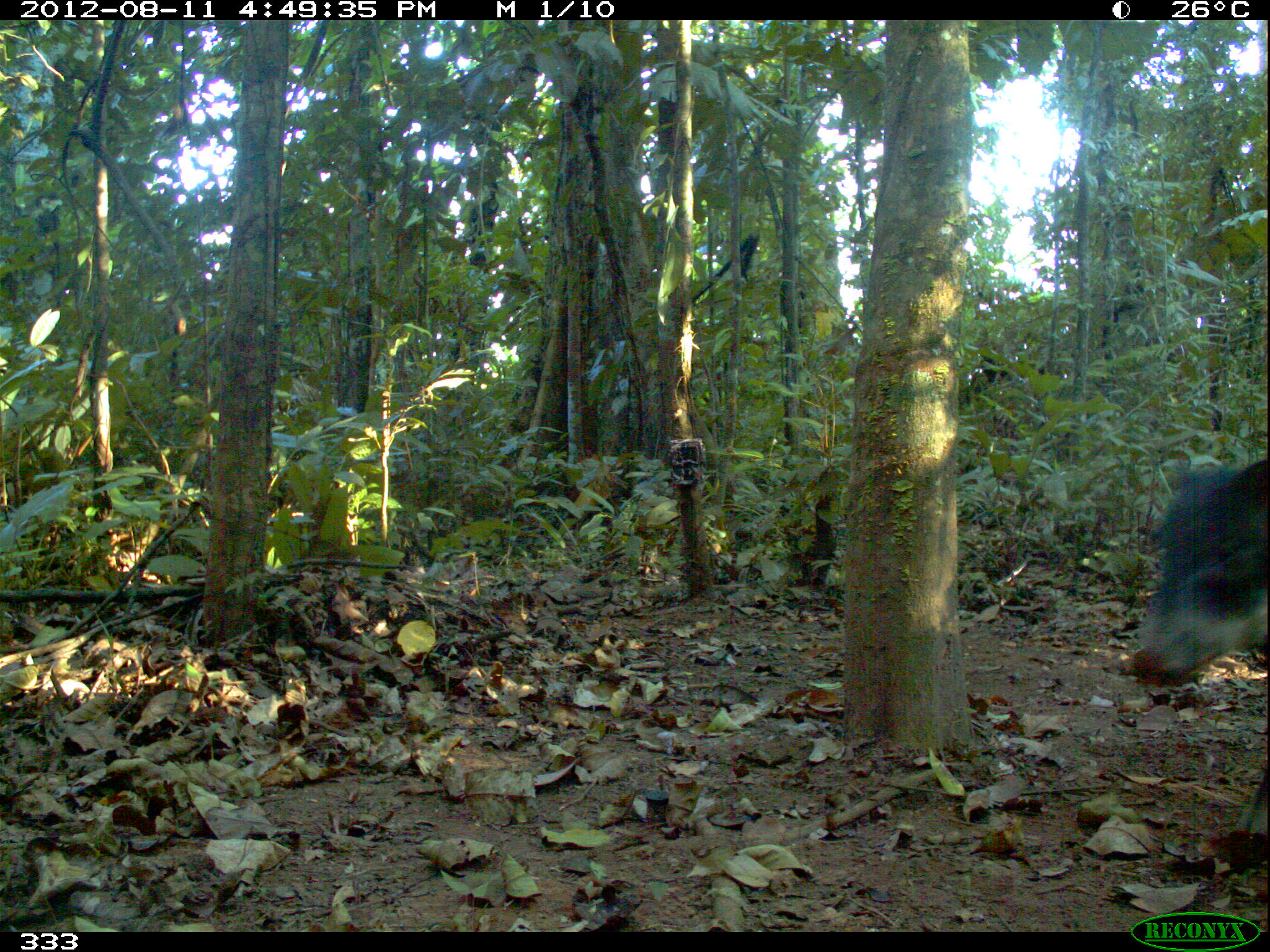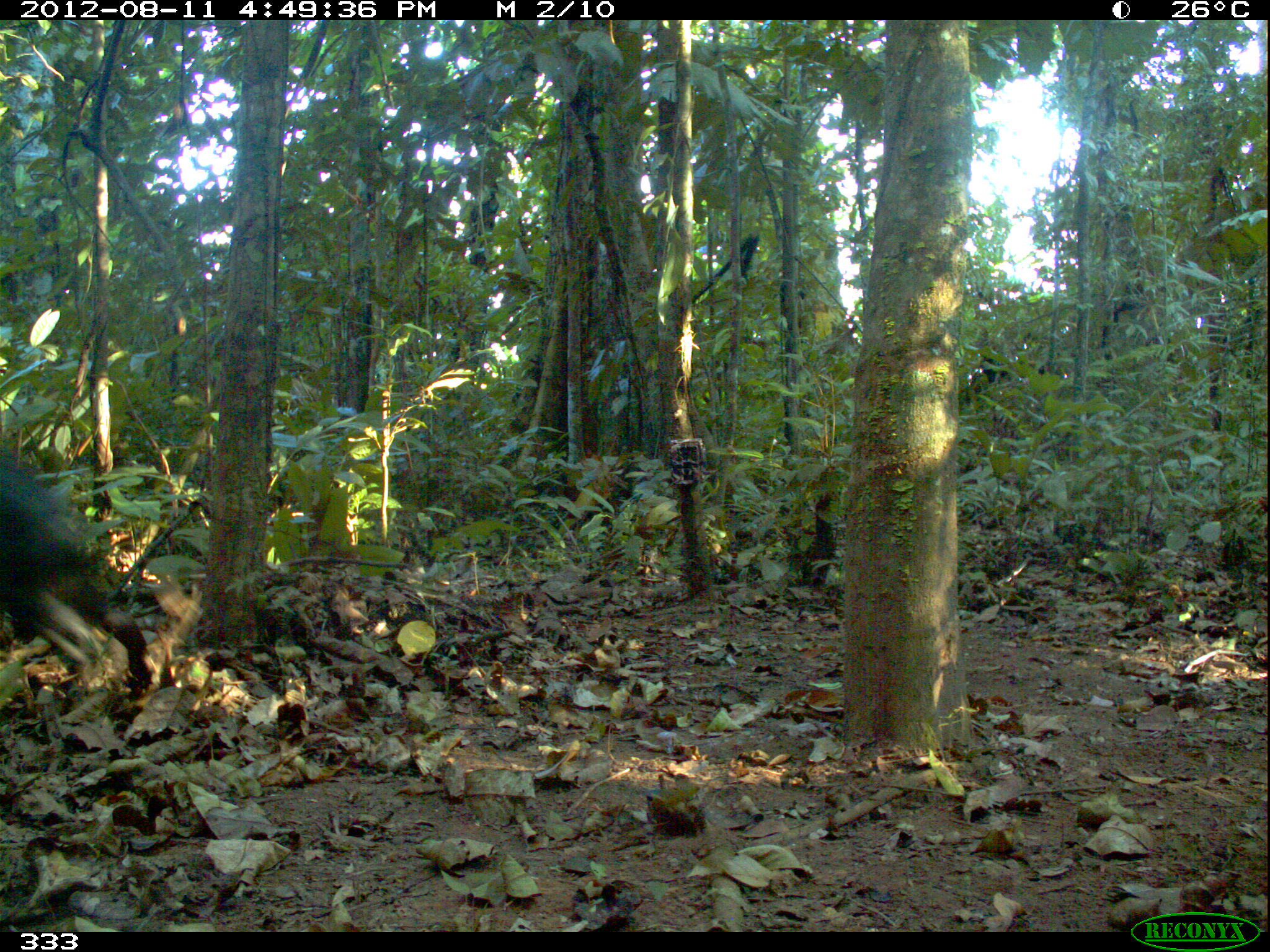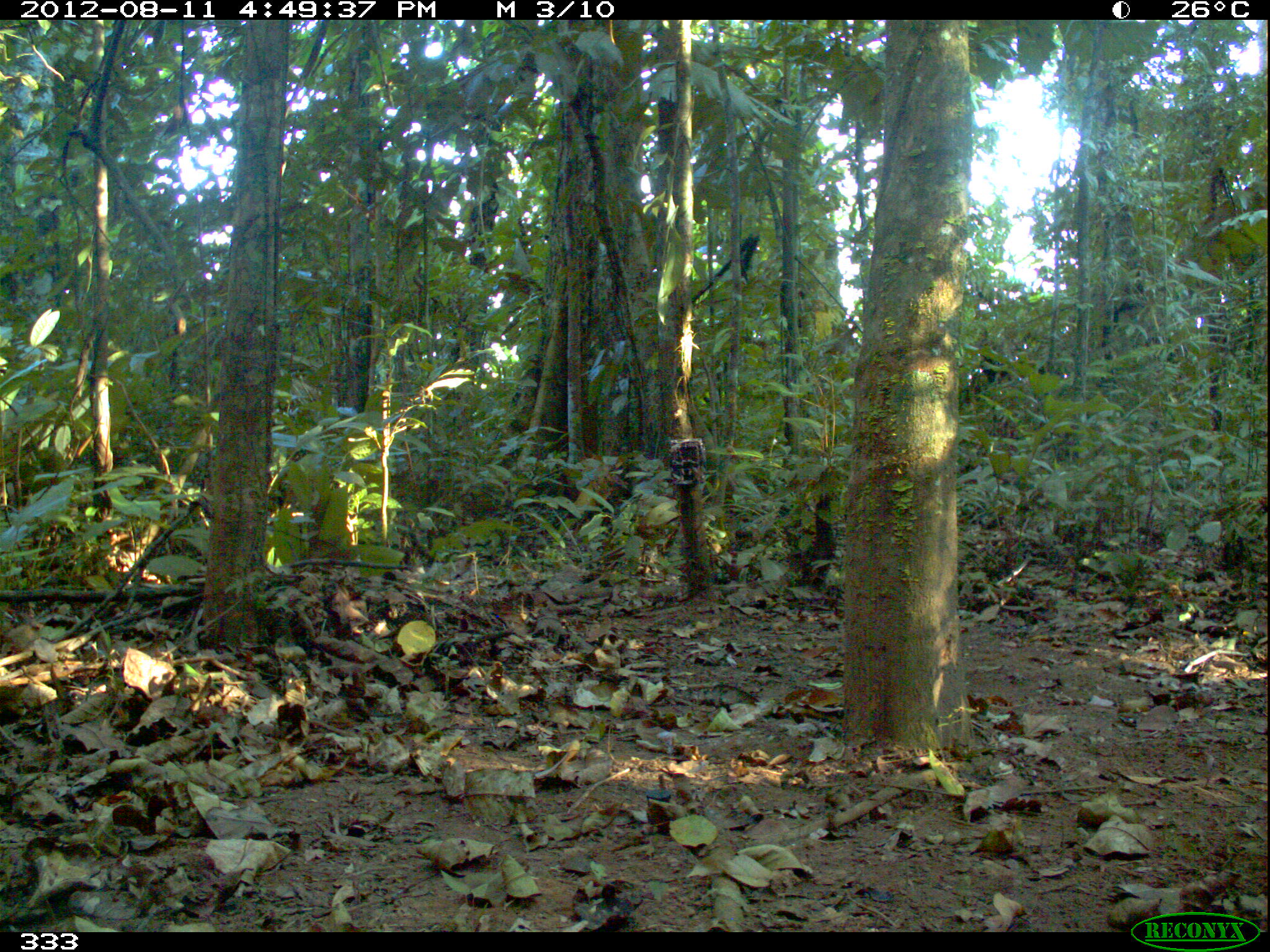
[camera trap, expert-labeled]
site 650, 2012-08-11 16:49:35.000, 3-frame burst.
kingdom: Animalia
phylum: Chordata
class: Mammalia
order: Artiodactyla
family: Tayassuidae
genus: Tayassu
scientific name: Tayassu pecari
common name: white-lipped peccary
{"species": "Tayassu pecari (white-lipped peccary)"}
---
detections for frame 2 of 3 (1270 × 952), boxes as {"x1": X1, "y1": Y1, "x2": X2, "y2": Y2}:
tayassu pecari: {"x1": 0, "y1": 450, "x2": 152, "y2": 708}